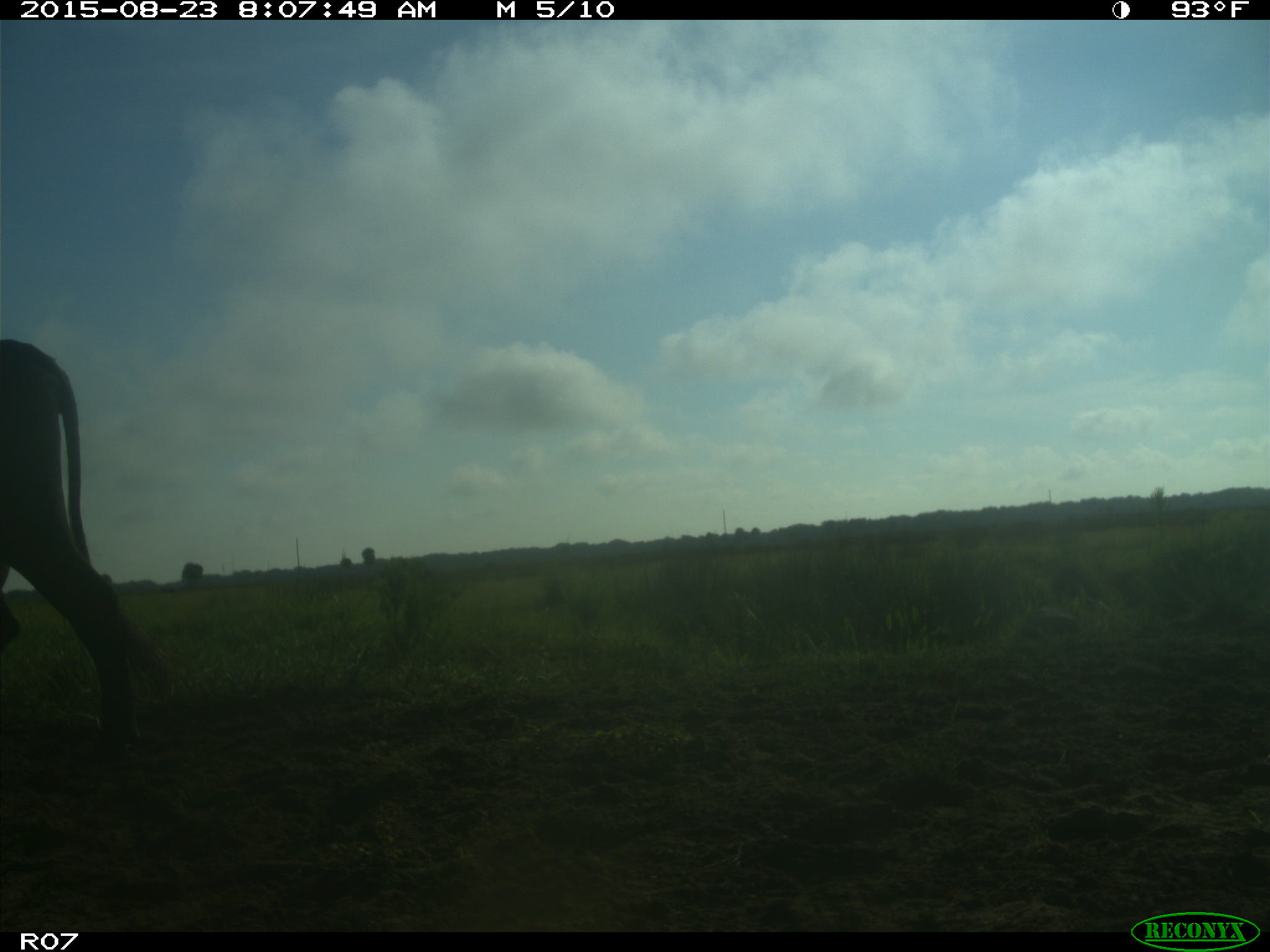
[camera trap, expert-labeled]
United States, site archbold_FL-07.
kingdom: Animalia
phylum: Chordata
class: Mammalia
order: Artiodactyla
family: Bovidae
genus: Bos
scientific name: Bos taurus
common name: domestic cow